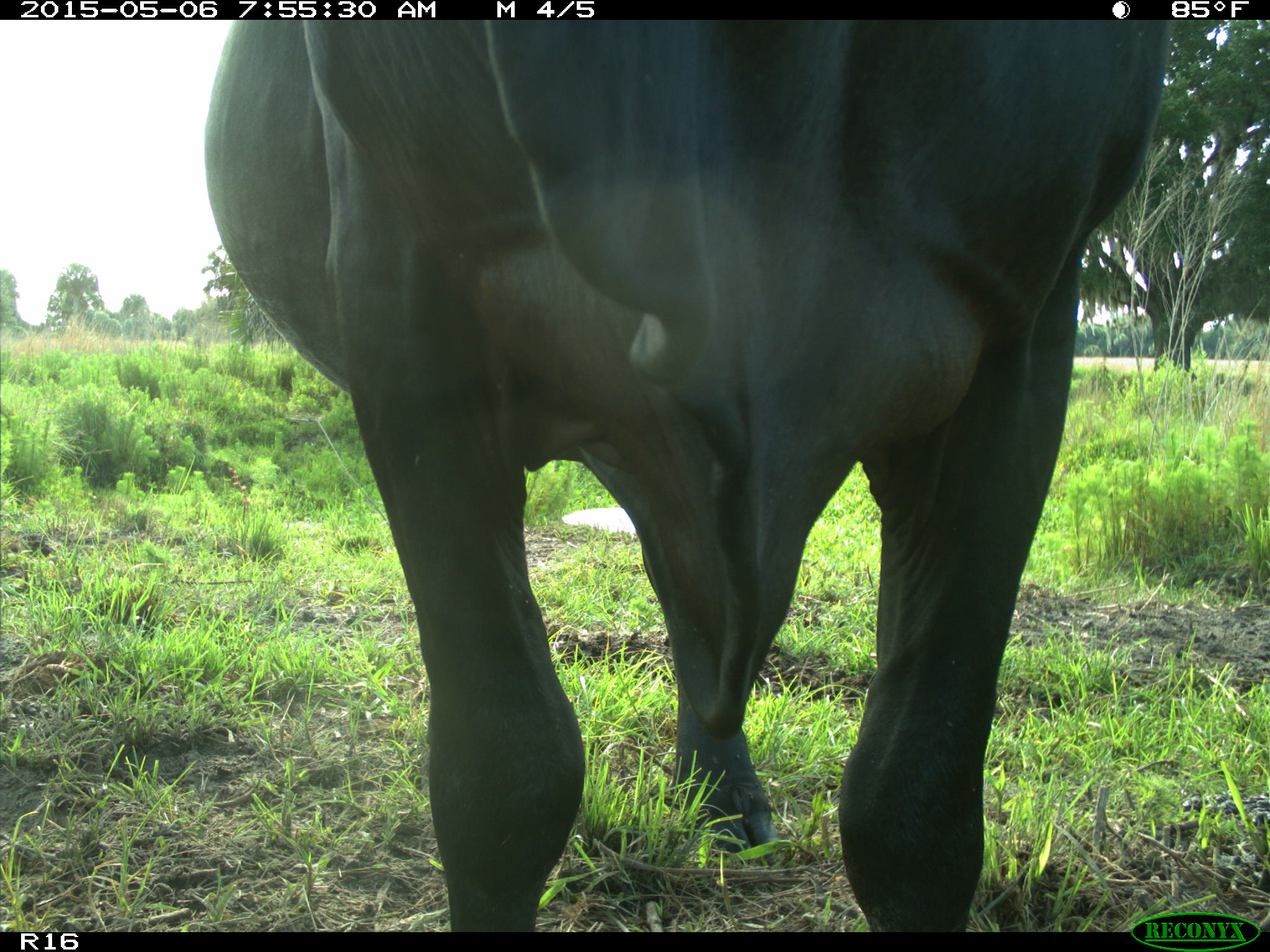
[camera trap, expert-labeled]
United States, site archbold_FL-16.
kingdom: Animalia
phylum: Chordata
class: Mammalia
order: Artiodactyla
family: Bovidae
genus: Bos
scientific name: Bos taurus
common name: domestic cow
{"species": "Bos taurus (domestic cow)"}